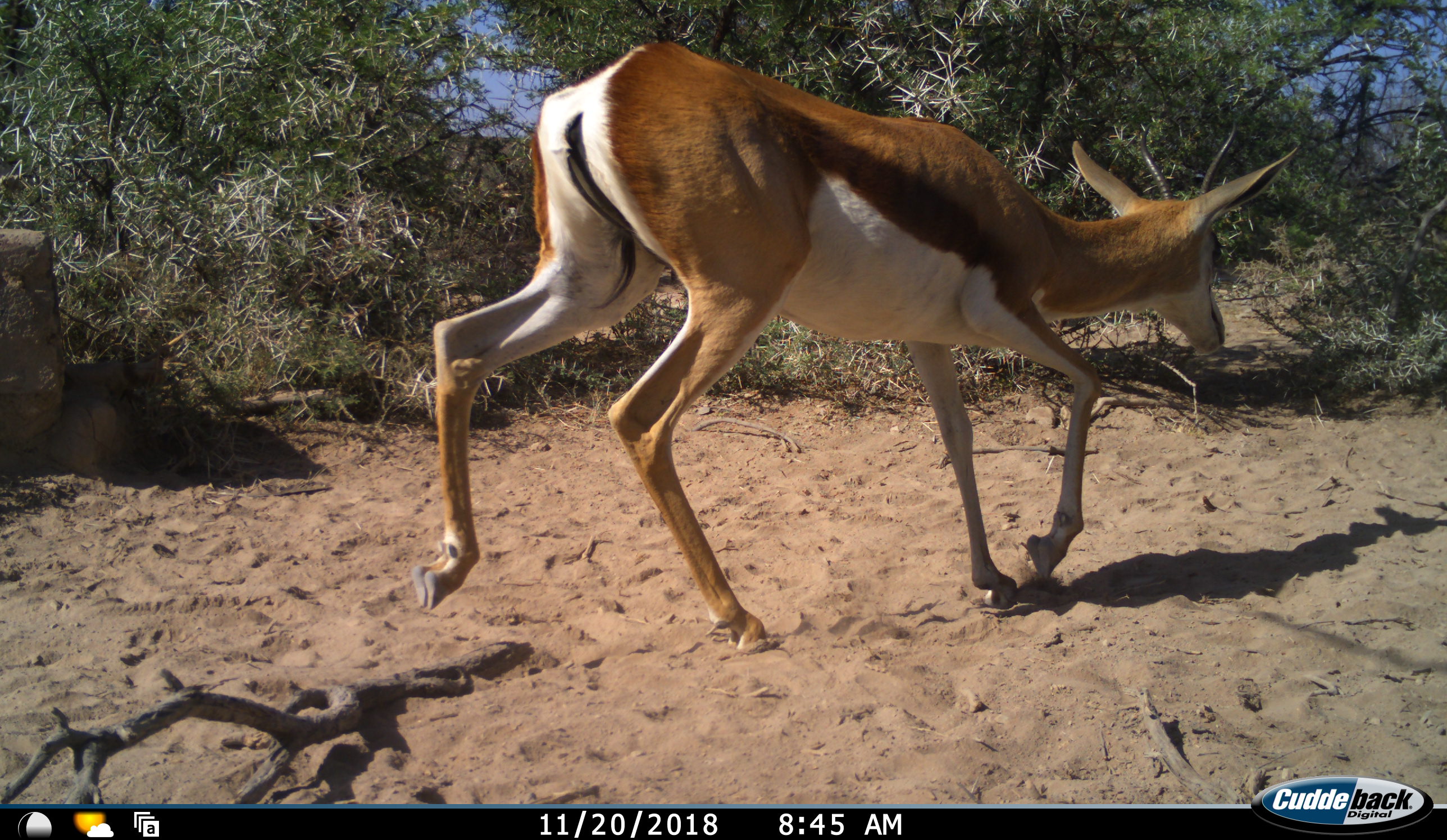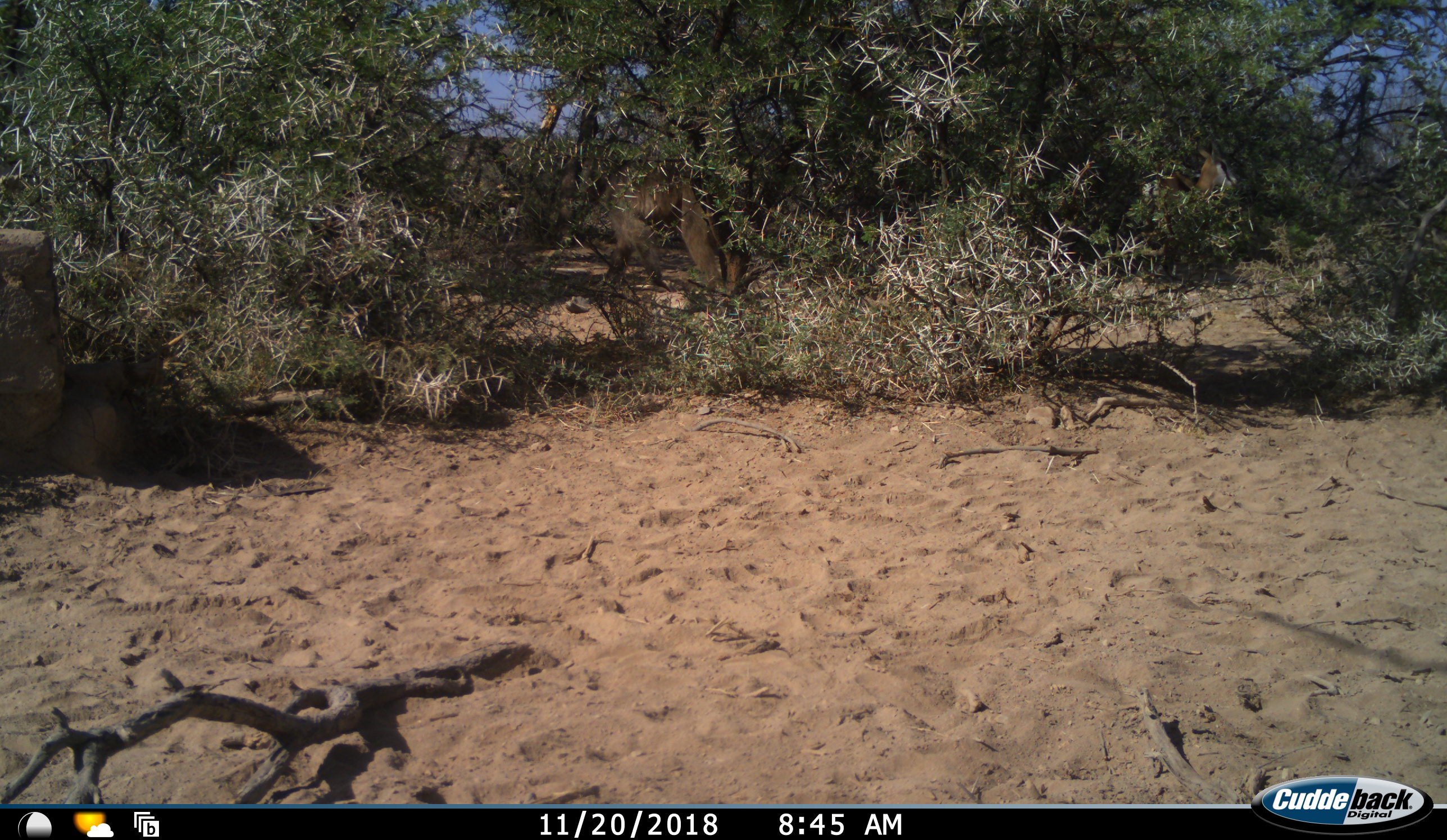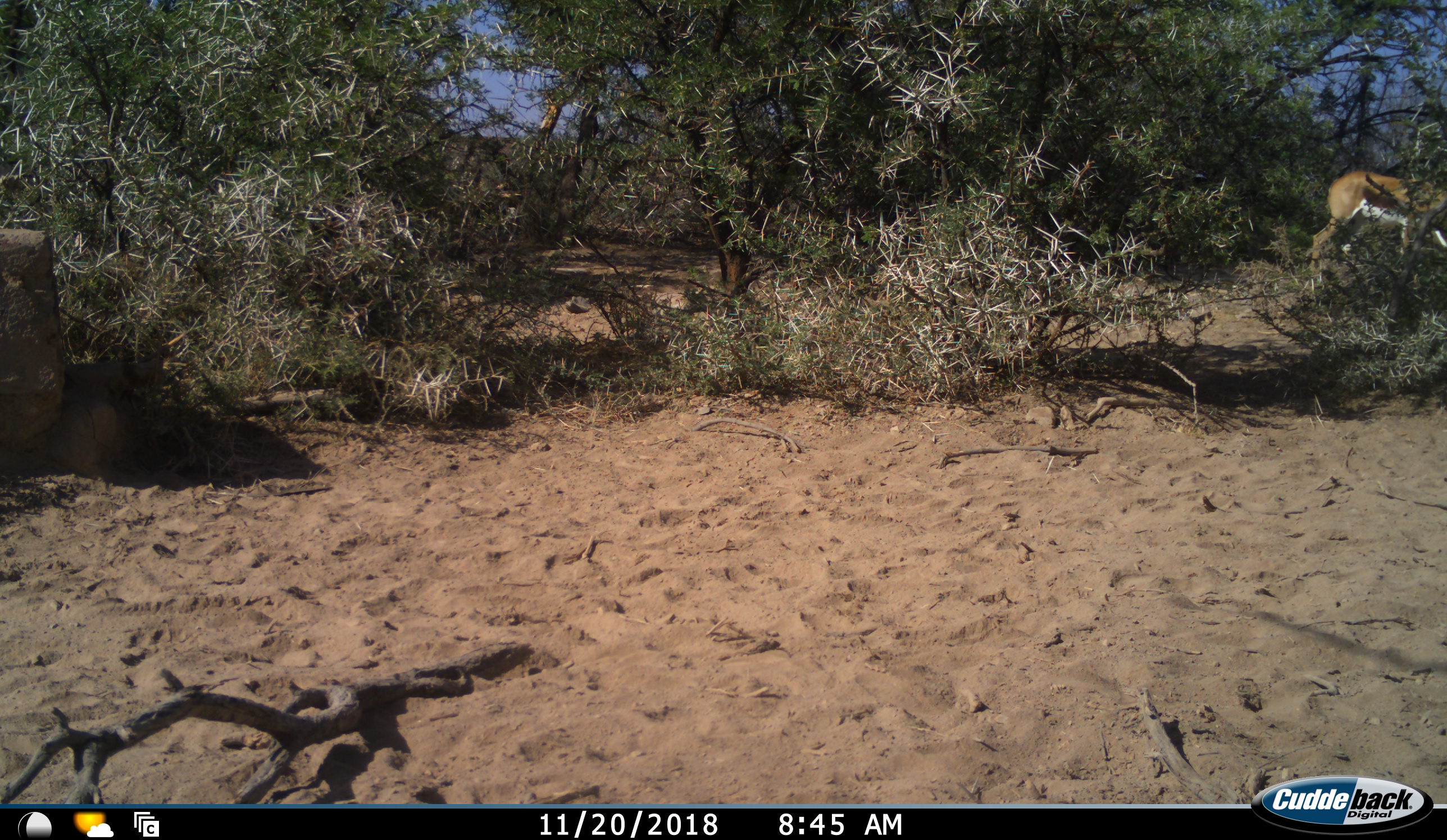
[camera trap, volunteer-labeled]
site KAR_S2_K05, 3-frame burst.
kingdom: Animalia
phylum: Chordata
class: Mammalia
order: Artiodactyla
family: Bovidae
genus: Antidorcas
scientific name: Antidorcas marsupialis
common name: springbok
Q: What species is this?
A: Springbok (Antidorcas marsupialis).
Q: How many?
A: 2.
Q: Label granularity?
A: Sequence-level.